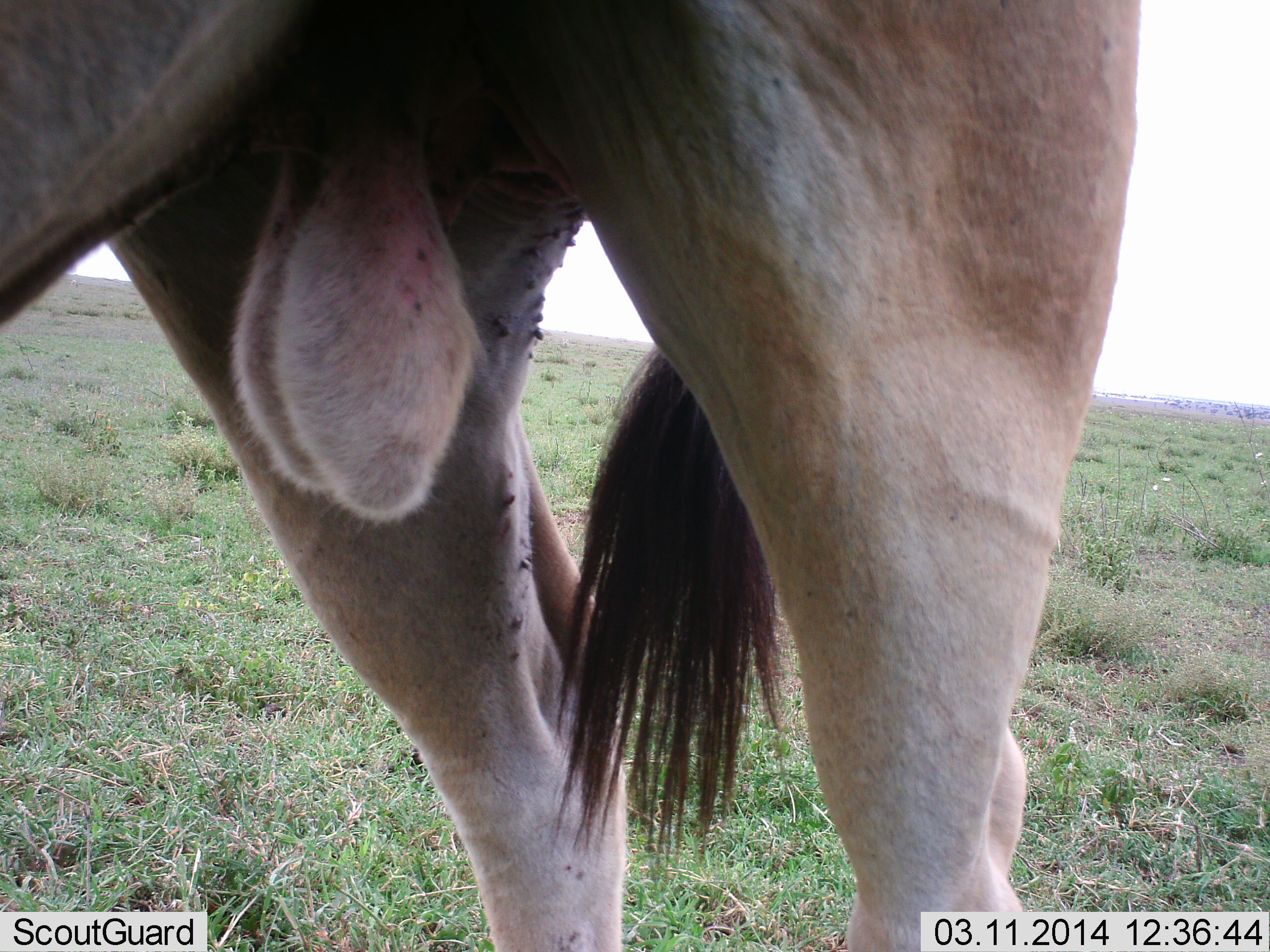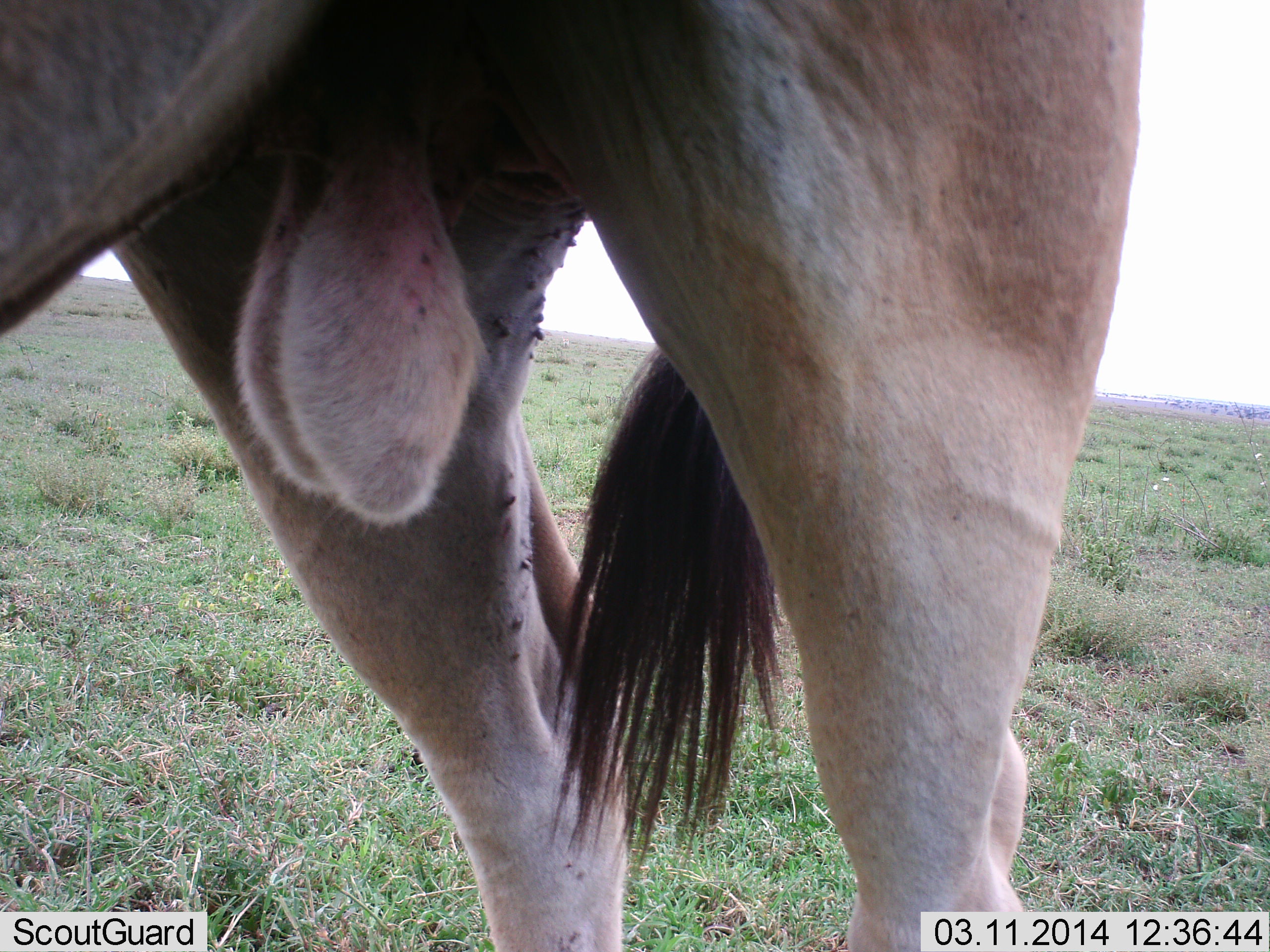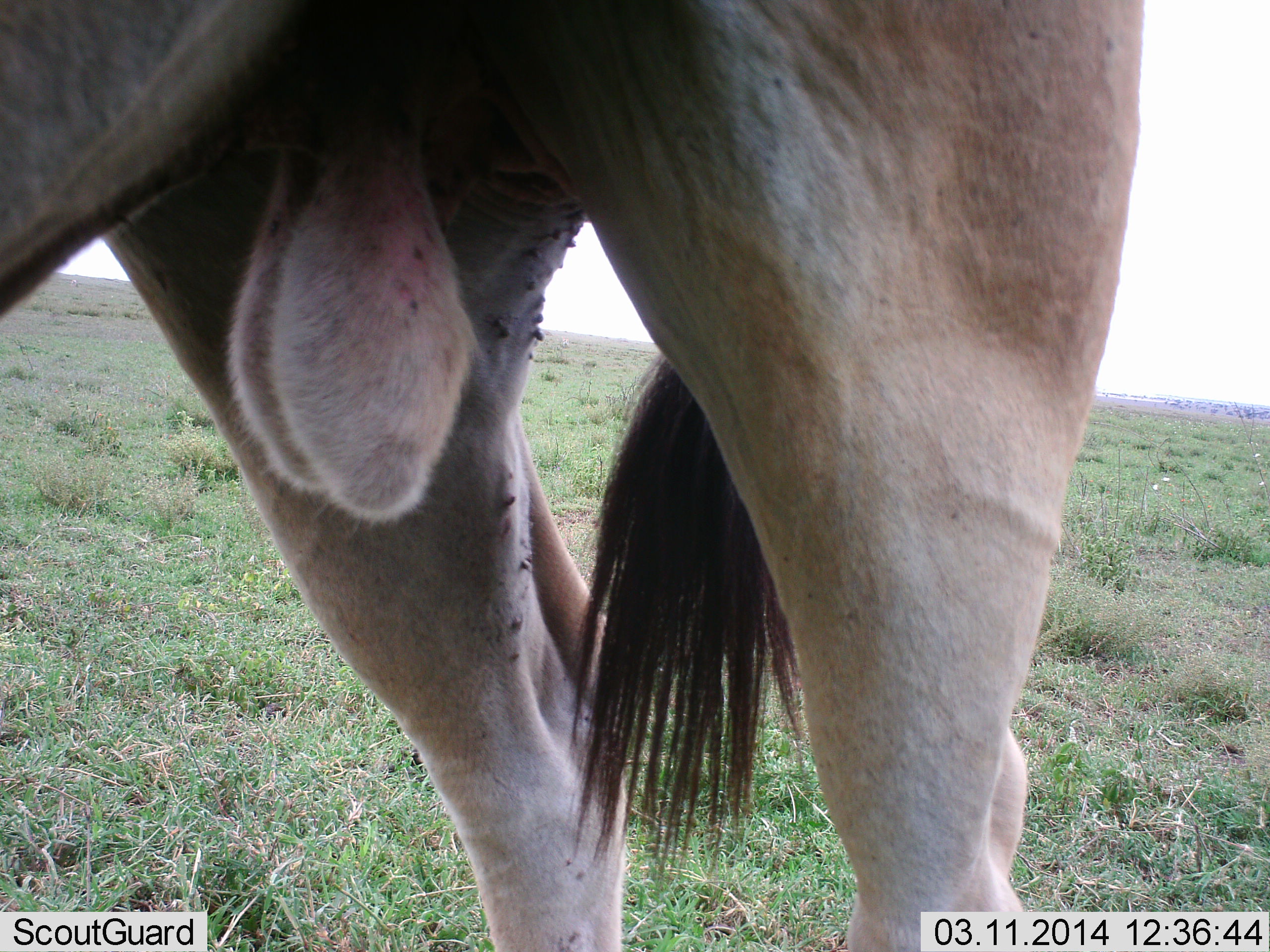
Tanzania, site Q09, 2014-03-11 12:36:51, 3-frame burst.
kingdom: Animalia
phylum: Chordata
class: Mammalia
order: Artiodactyla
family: Bovidae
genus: Tragelaphus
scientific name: Tragelaphus oryx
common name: eland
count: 1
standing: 100%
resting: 0%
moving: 0%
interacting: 0%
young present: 0%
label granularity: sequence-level